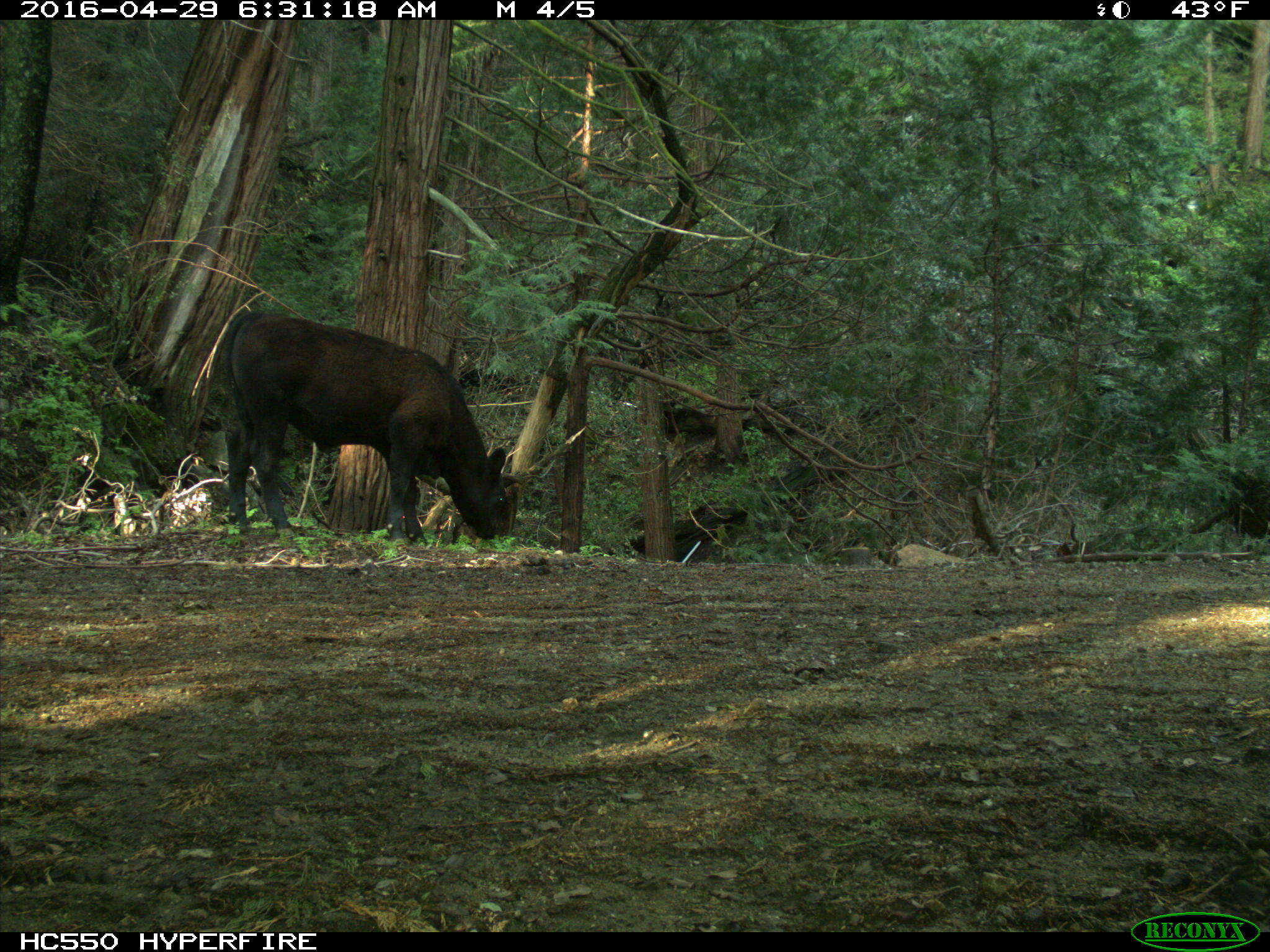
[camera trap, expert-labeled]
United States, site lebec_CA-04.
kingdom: Animalia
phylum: Chordata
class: Mammalia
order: Artiodactyla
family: Bovidae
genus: Bos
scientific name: Bos taurus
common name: domestic cow